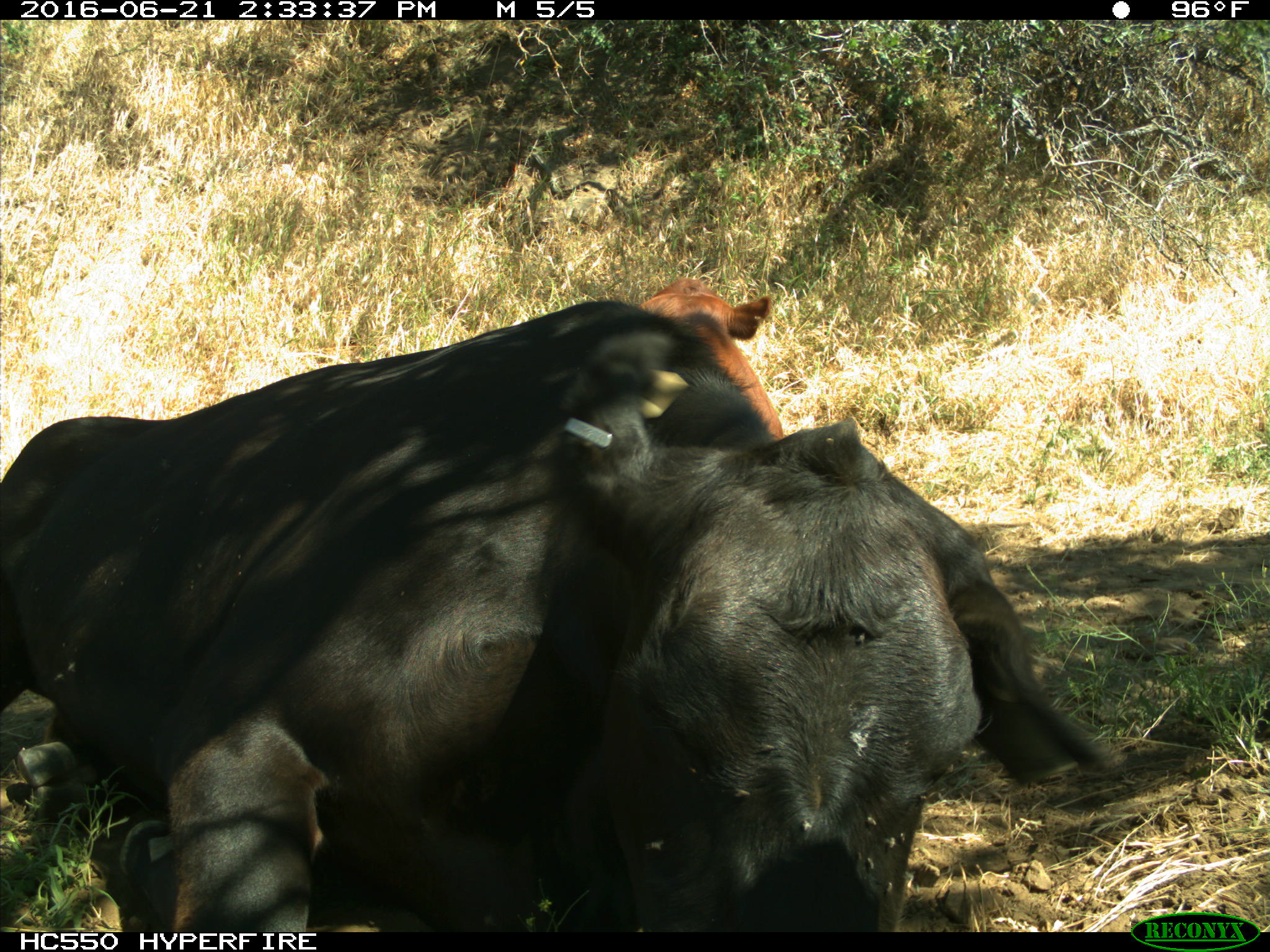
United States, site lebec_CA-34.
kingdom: Animalia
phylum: Chordata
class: Mammalia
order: Artiodactyla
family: Bovidae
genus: Bos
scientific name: Bos taurus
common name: domestic cow